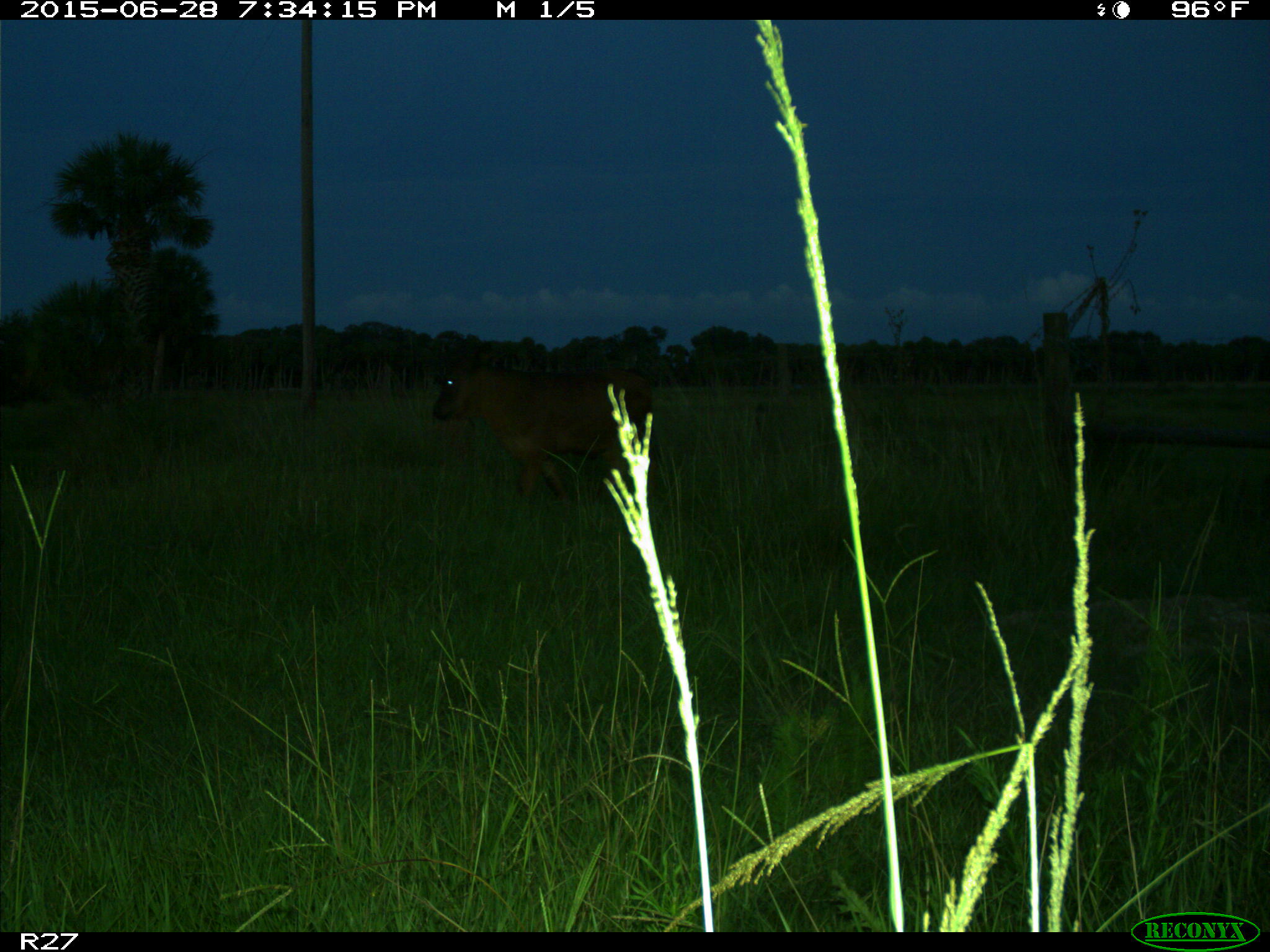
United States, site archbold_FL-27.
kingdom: Animalia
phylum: Chordata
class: Mammalia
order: Artiodactyla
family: Bovidae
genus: Bos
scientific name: Bos taurus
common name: domestic cow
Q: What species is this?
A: Bos taurus (domestic cow).